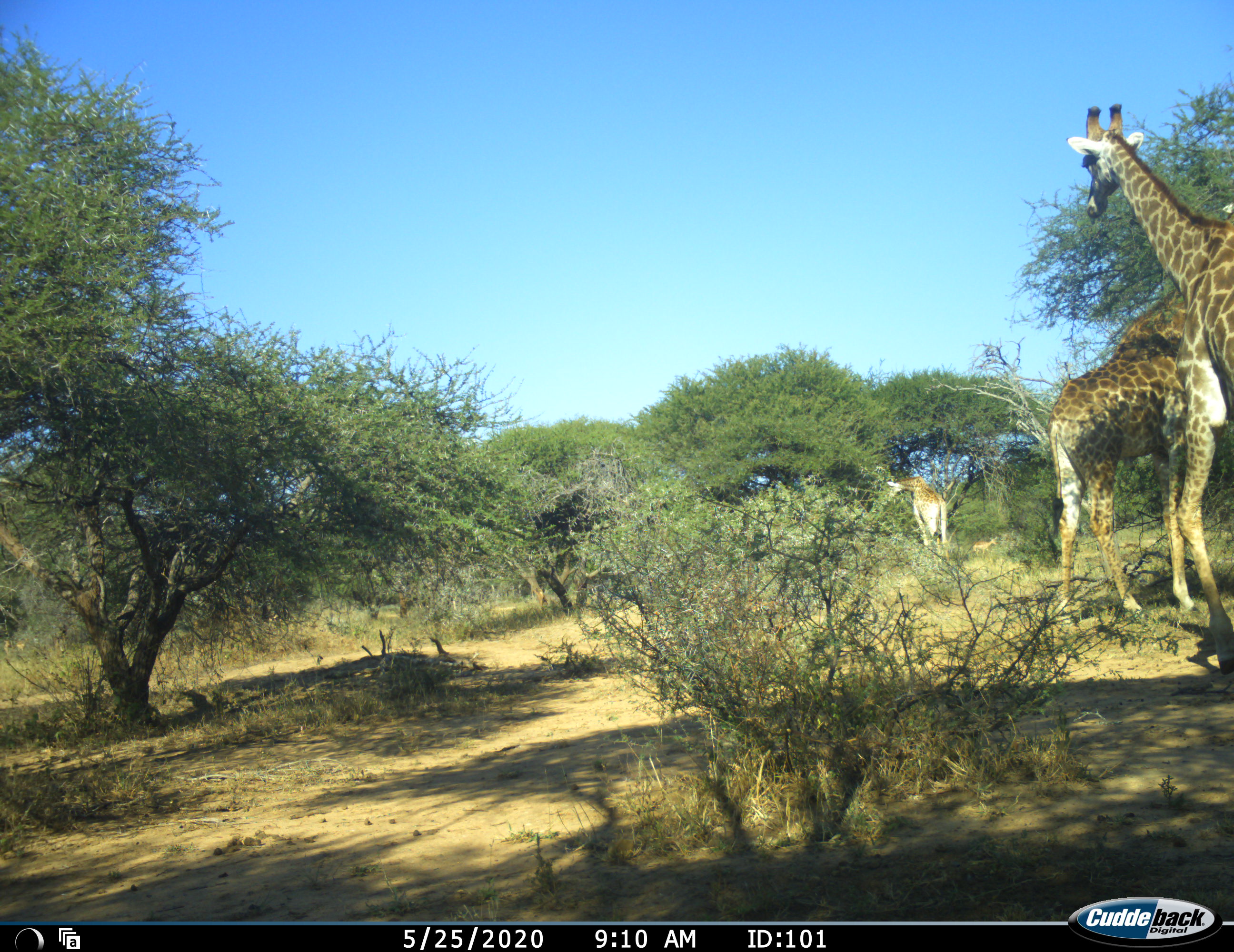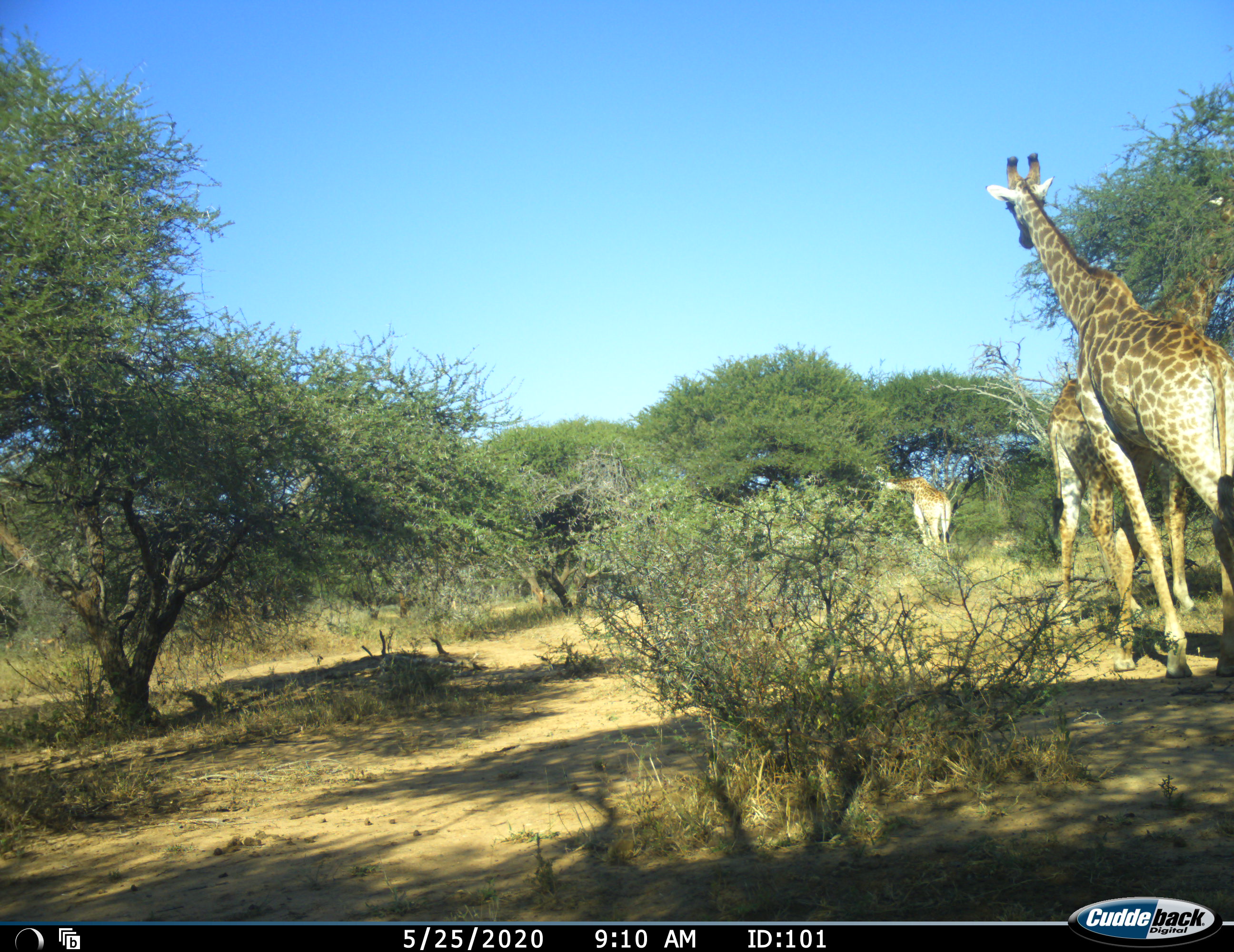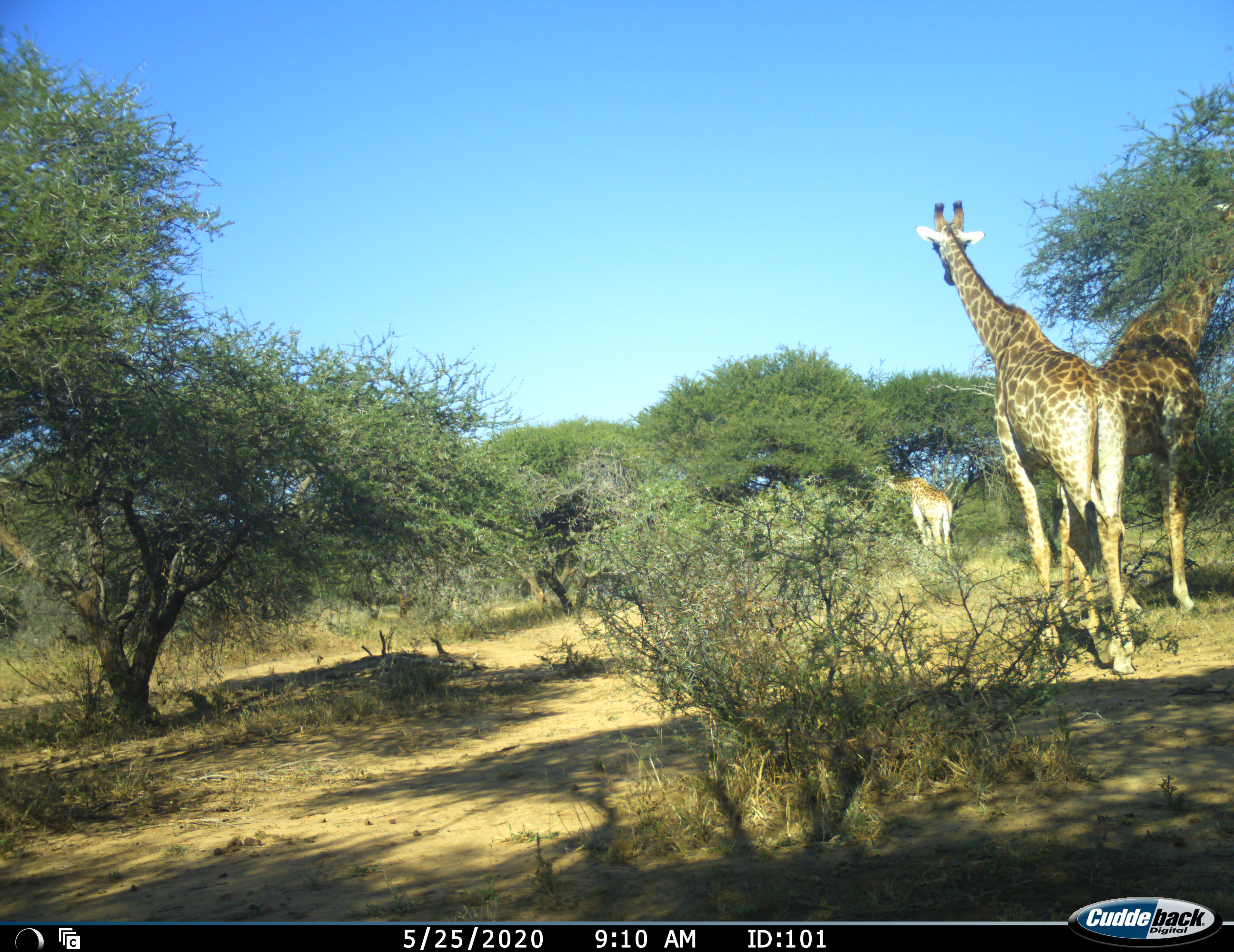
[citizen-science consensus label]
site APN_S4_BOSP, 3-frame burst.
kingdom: Animalia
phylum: Chordata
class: Mammalia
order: Artiodactyla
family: Giraffidae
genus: Giraffa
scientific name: Giraffa camelopardalis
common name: giraffe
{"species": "giraffe (Giraffa camelopardalis)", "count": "3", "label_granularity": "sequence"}